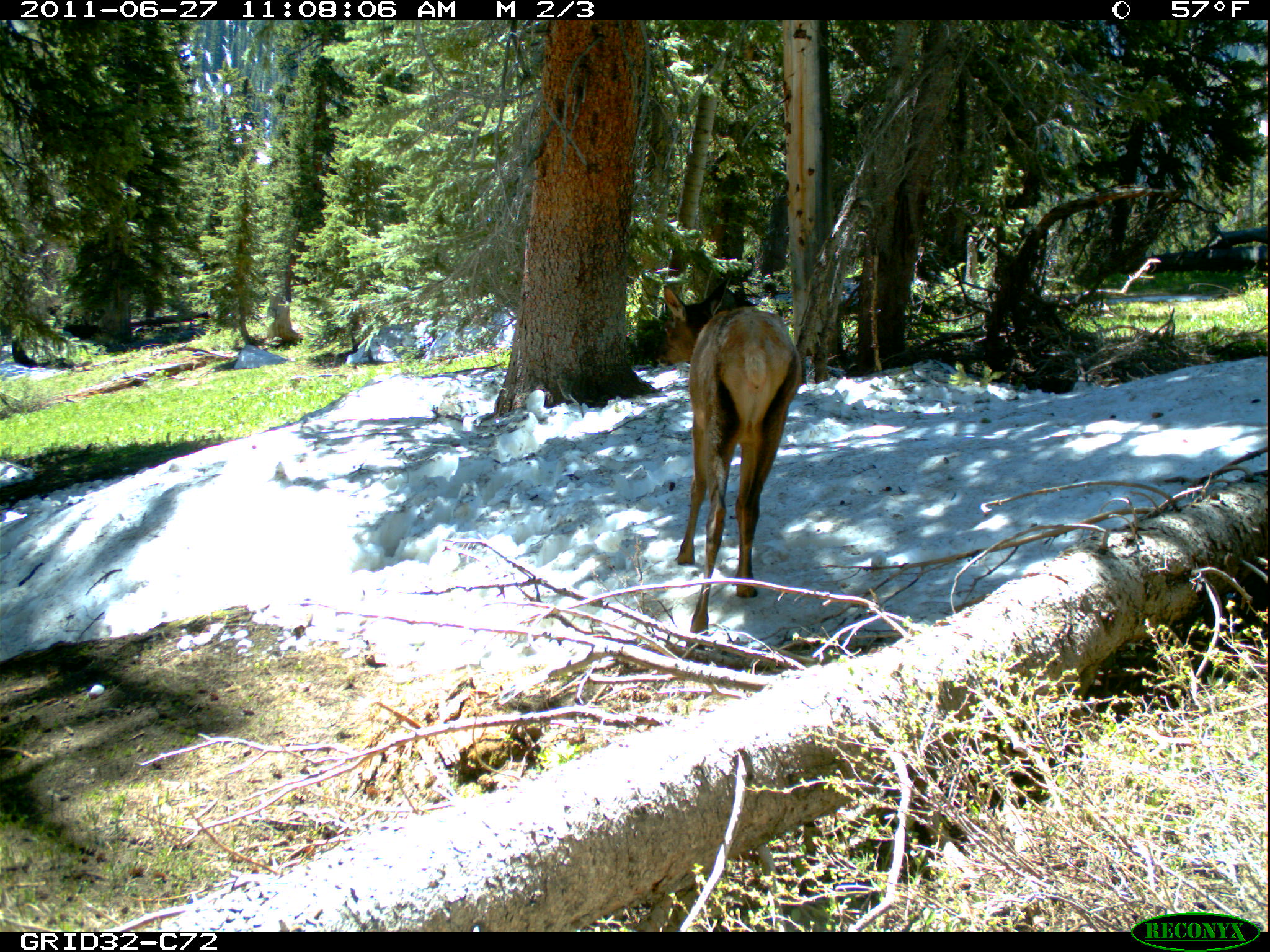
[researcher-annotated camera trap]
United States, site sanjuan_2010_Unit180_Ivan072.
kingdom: Animalia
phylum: Chordata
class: Mammalia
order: Artiodactyla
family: Cervidae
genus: Cervus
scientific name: Cervus elaphus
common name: red deer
Cervus elaphus (red deer).